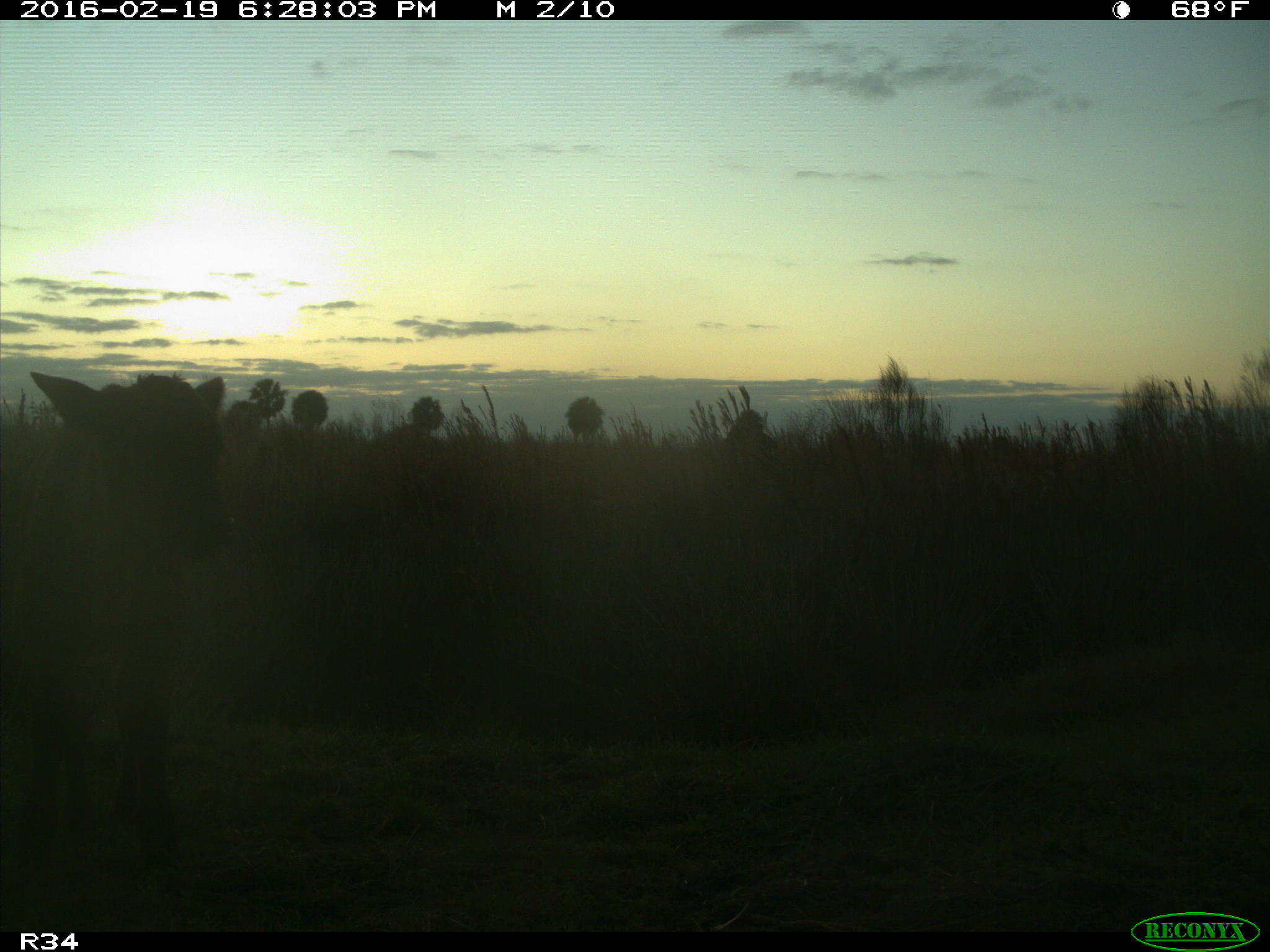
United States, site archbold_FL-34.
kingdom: Animalia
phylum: Chordata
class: Mammalia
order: Artiodactyla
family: Bovidae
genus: Bos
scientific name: Bos taurus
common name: domestic cow